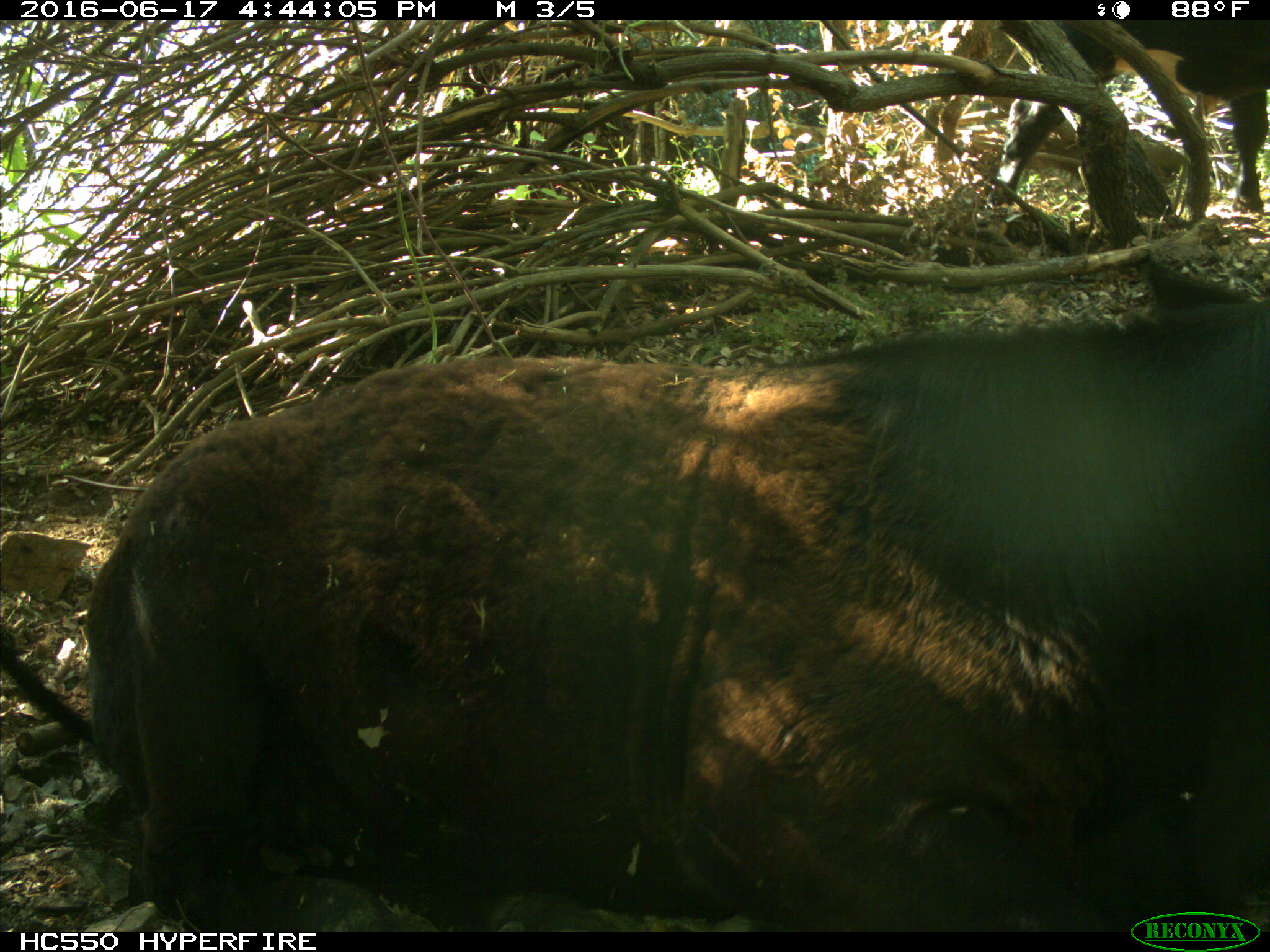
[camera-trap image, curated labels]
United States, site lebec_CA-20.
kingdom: Animalia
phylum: Chordata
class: Mammalia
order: Artiodactyla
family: Bovidae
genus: Bos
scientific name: Bos taurus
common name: domestic cow